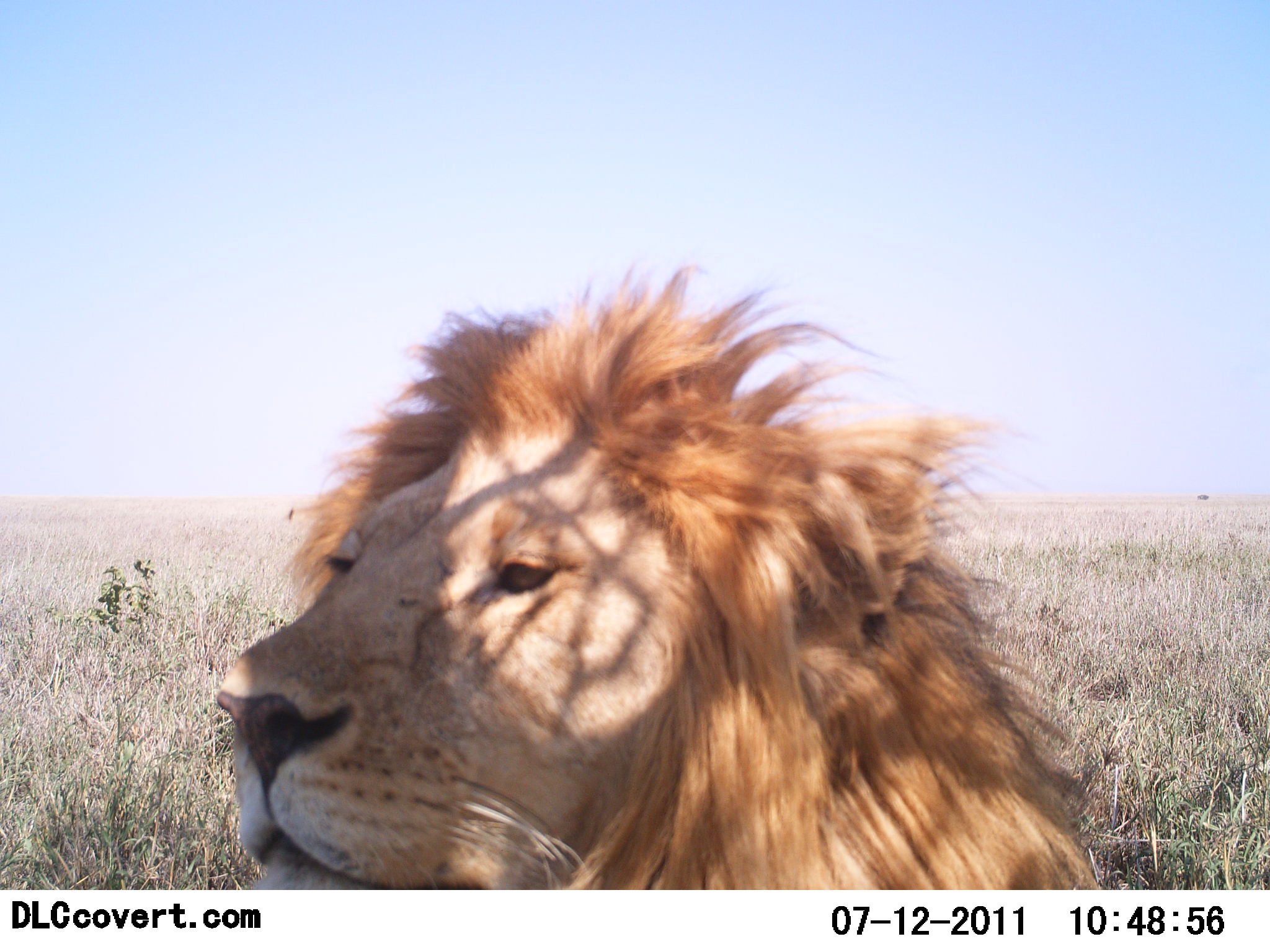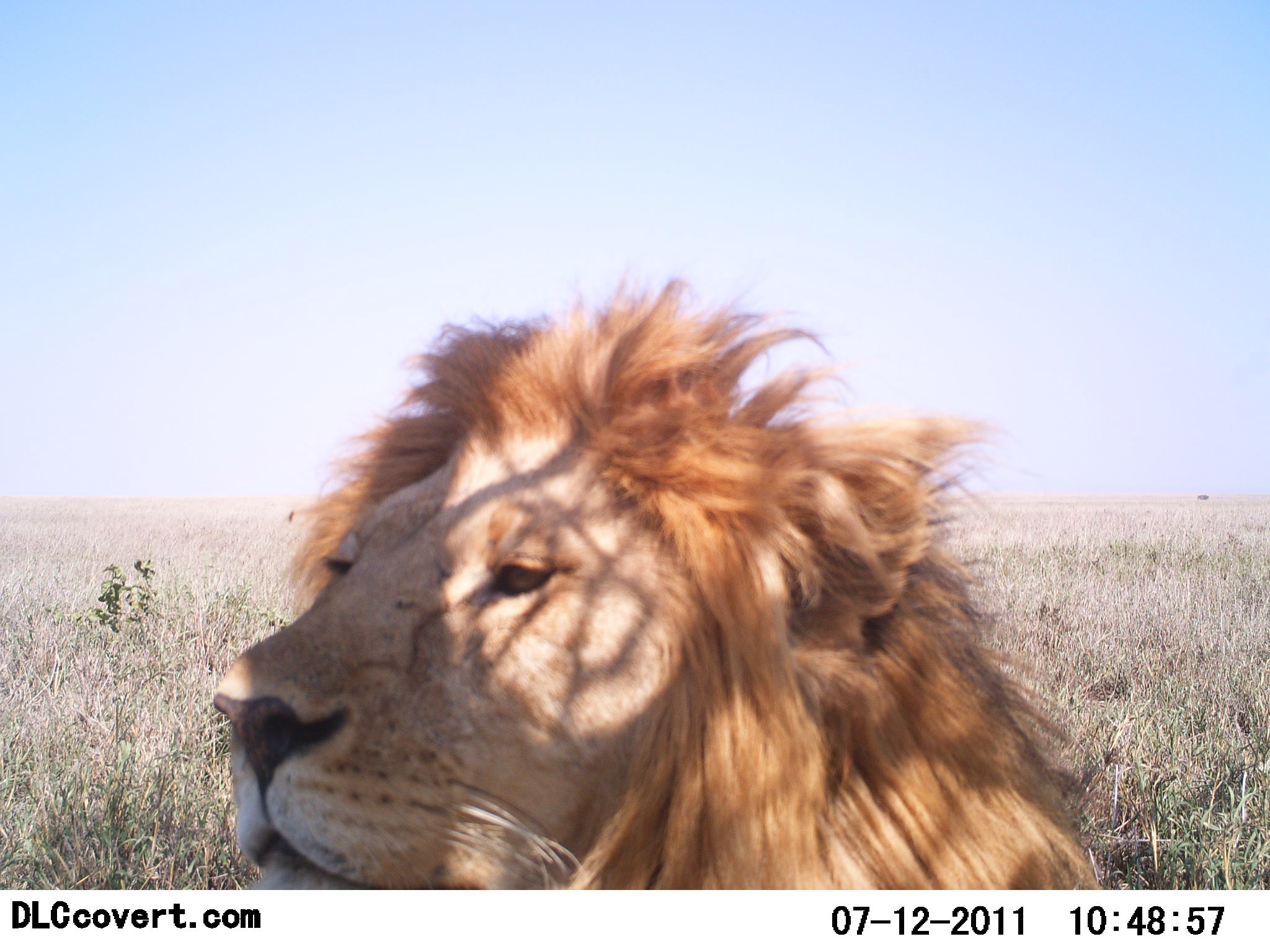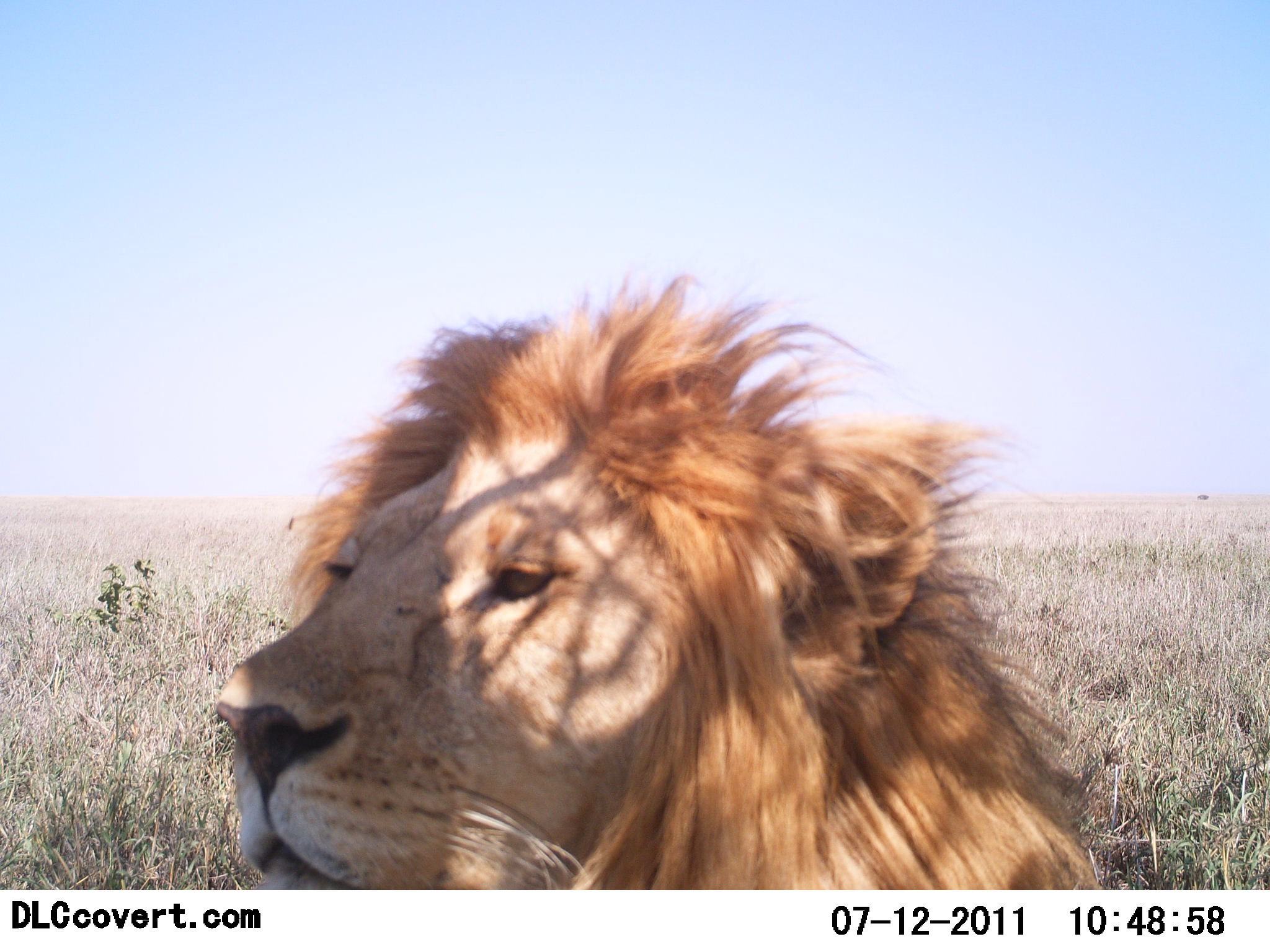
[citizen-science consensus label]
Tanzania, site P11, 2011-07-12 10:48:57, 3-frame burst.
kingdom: Animalia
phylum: Chordata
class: Mammalia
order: Carnivora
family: Felidae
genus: Panthera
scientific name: Panthera leo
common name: lion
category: lionmale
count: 1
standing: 15%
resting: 85%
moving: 0%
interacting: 0%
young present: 0%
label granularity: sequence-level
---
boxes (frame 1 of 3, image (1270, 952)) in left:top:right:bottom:
animal: 215:261:1109:889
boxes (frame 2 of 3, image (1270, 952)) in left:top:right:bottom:
animal: 215:271:1109:889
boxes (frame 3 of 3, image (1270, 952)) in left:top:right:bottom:
animal: 215:269:1109:890